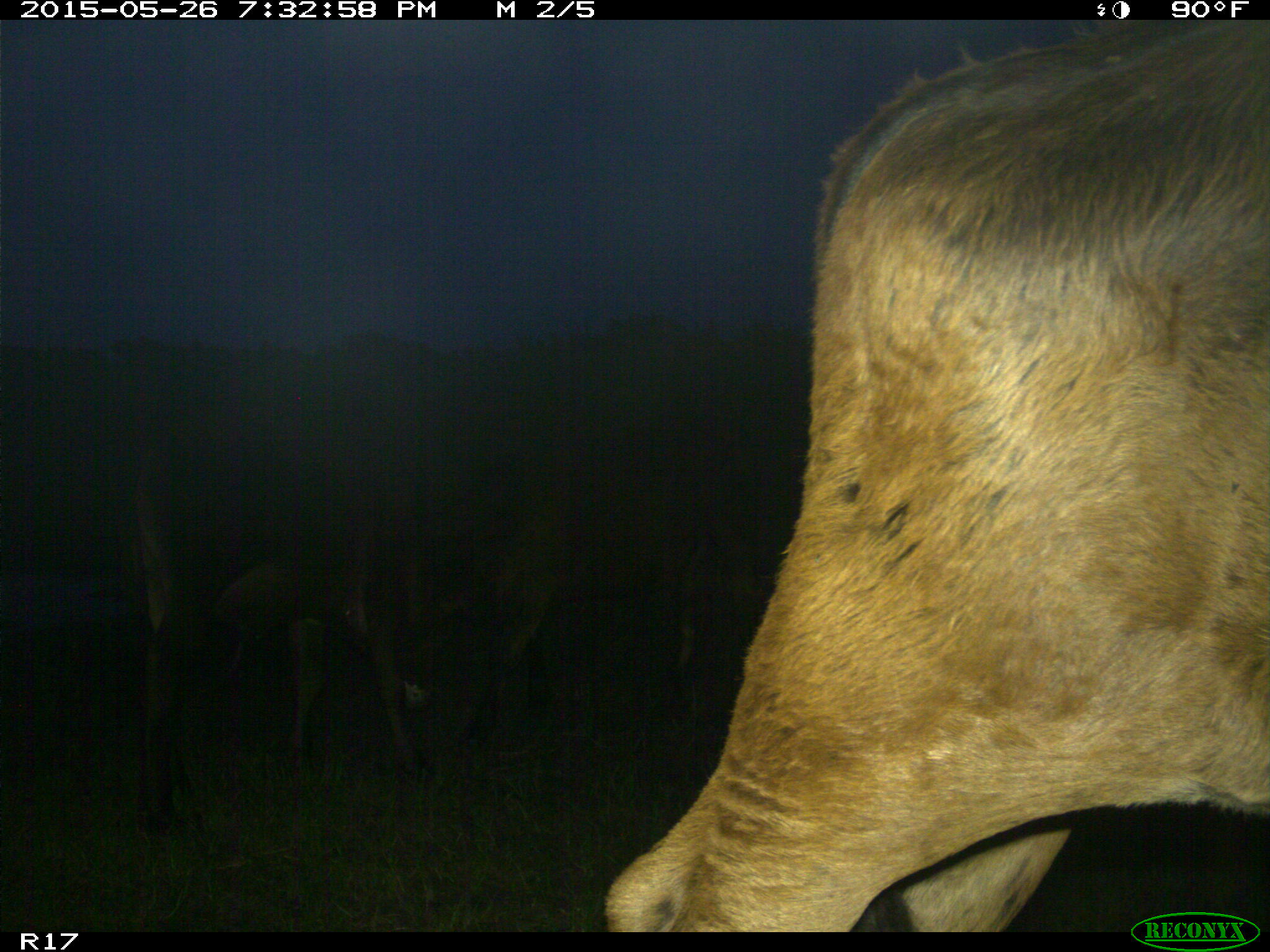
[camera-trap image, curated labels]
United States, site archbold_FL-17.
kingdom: Animalia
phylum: Chordata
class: Mammalia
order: Artiodactyla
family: Bovidae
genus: Bos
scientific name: Bos taurus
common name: domestic cow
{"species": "Bos taurus (domestic cow)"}